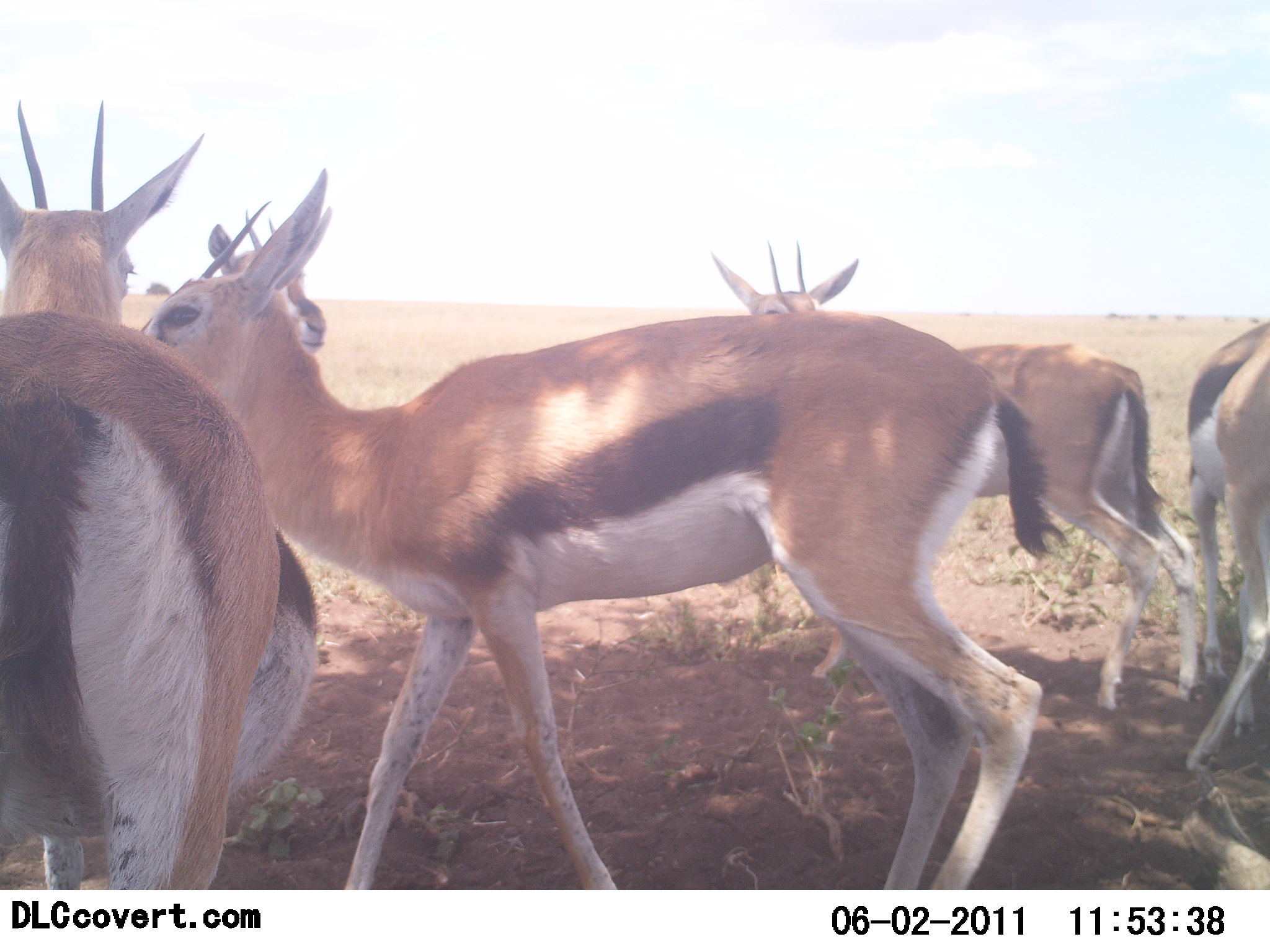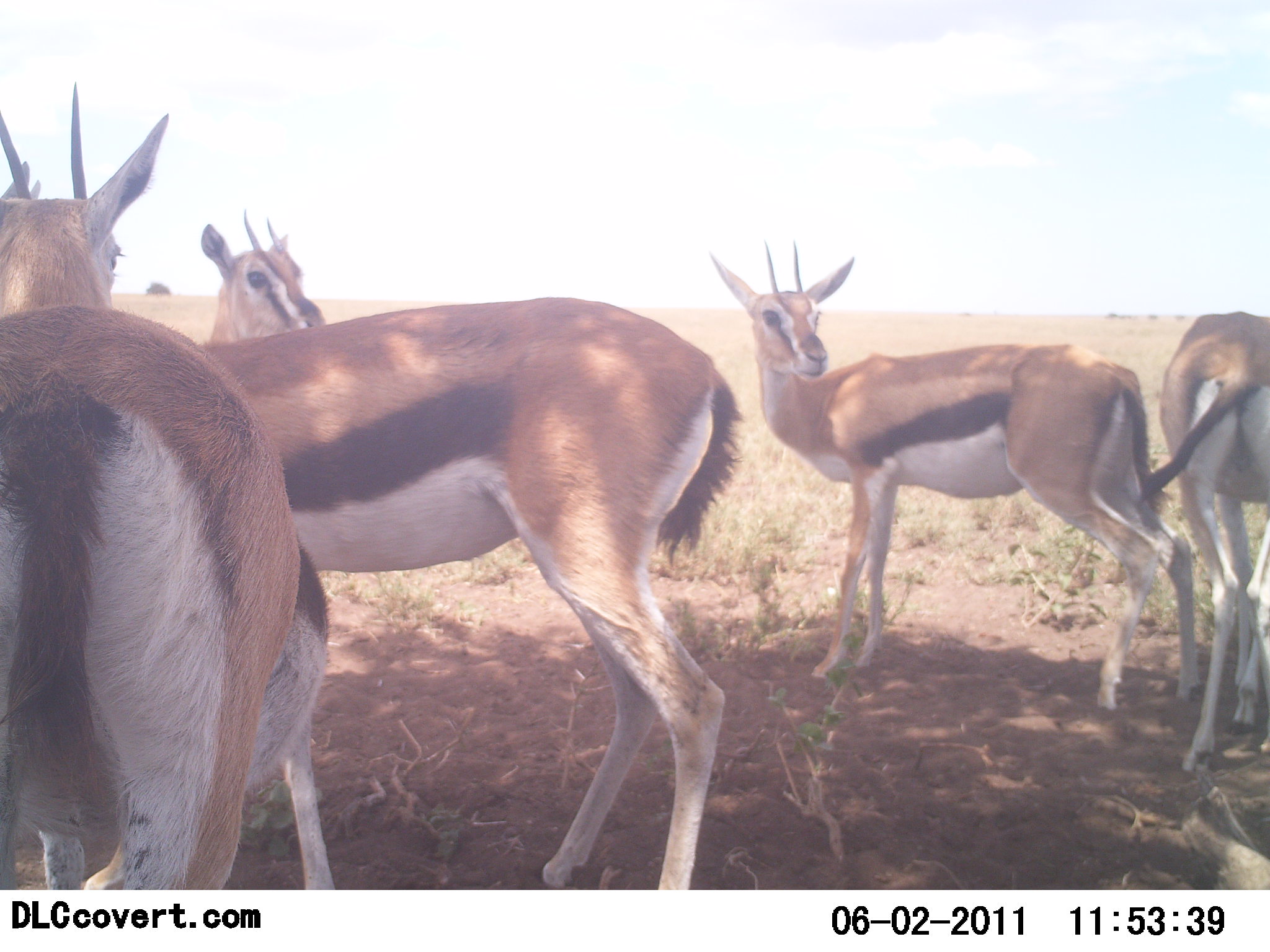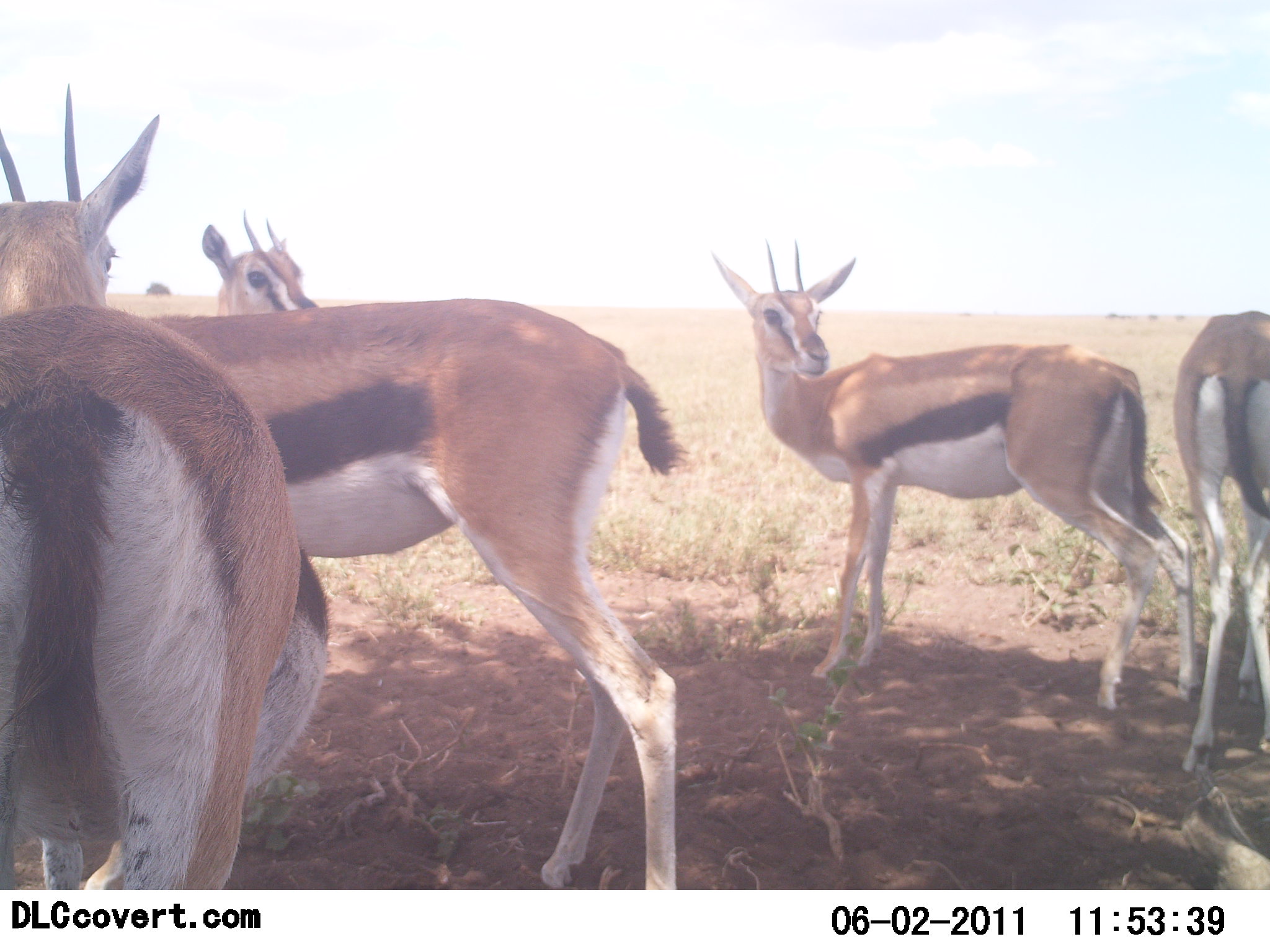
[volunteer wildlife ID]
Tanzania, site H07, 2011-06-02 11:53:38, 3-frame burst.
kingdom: Animalia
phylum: Chordata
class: Mammalia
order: Artiodactyla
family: Bovidae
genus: Eudorcas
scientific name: Eudorcas thomsonii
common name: thomson's gazelle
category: gazellethomsons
Gazellethomsons (thomson's gazelle) (Eudorcas thomsonii), count 5. Behavior (volunteer vote fractions): standing 100%, resting 0%, moving 17%, interacting 17%. Young present (vote fraction): 0%. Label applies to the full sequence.